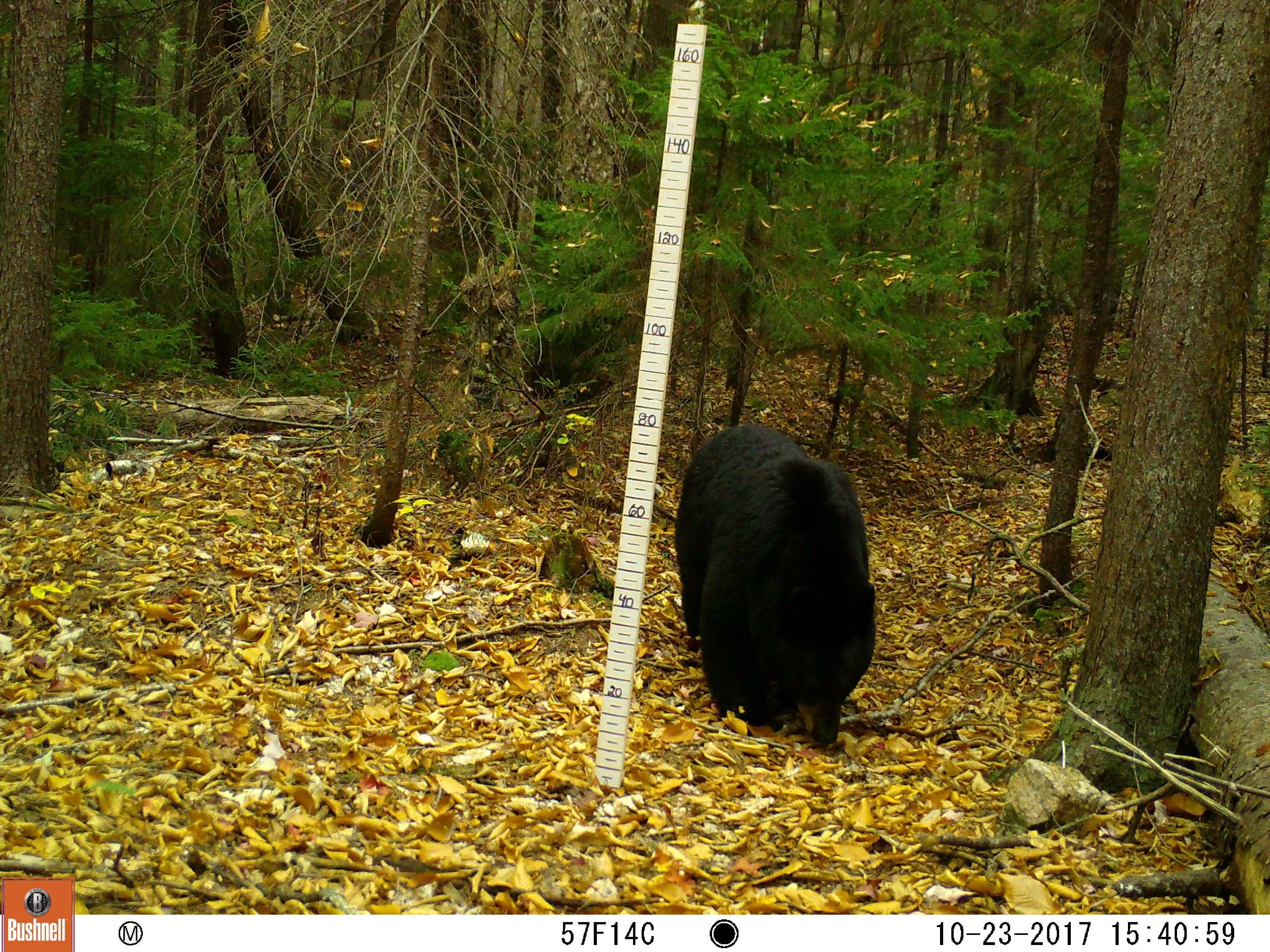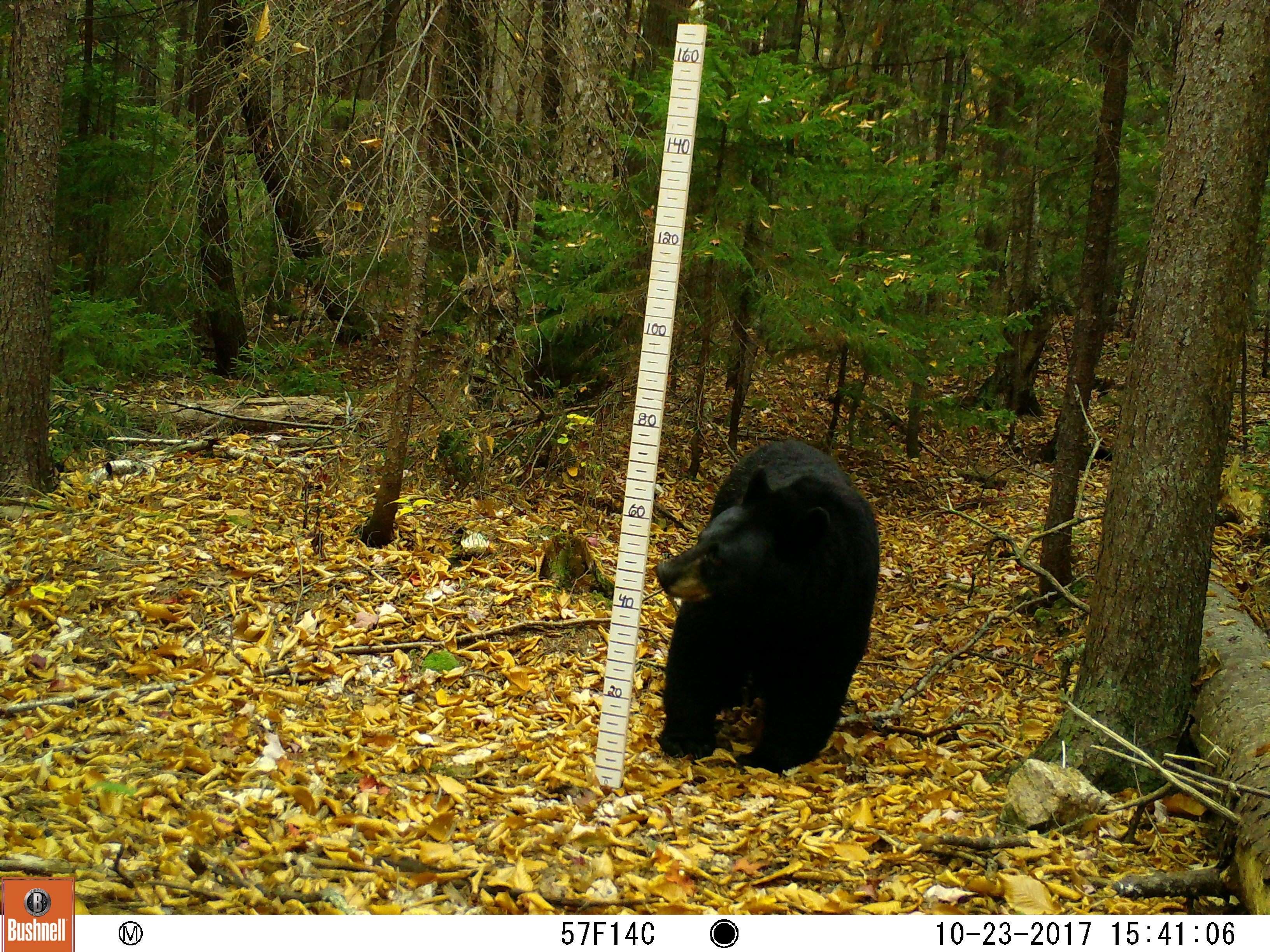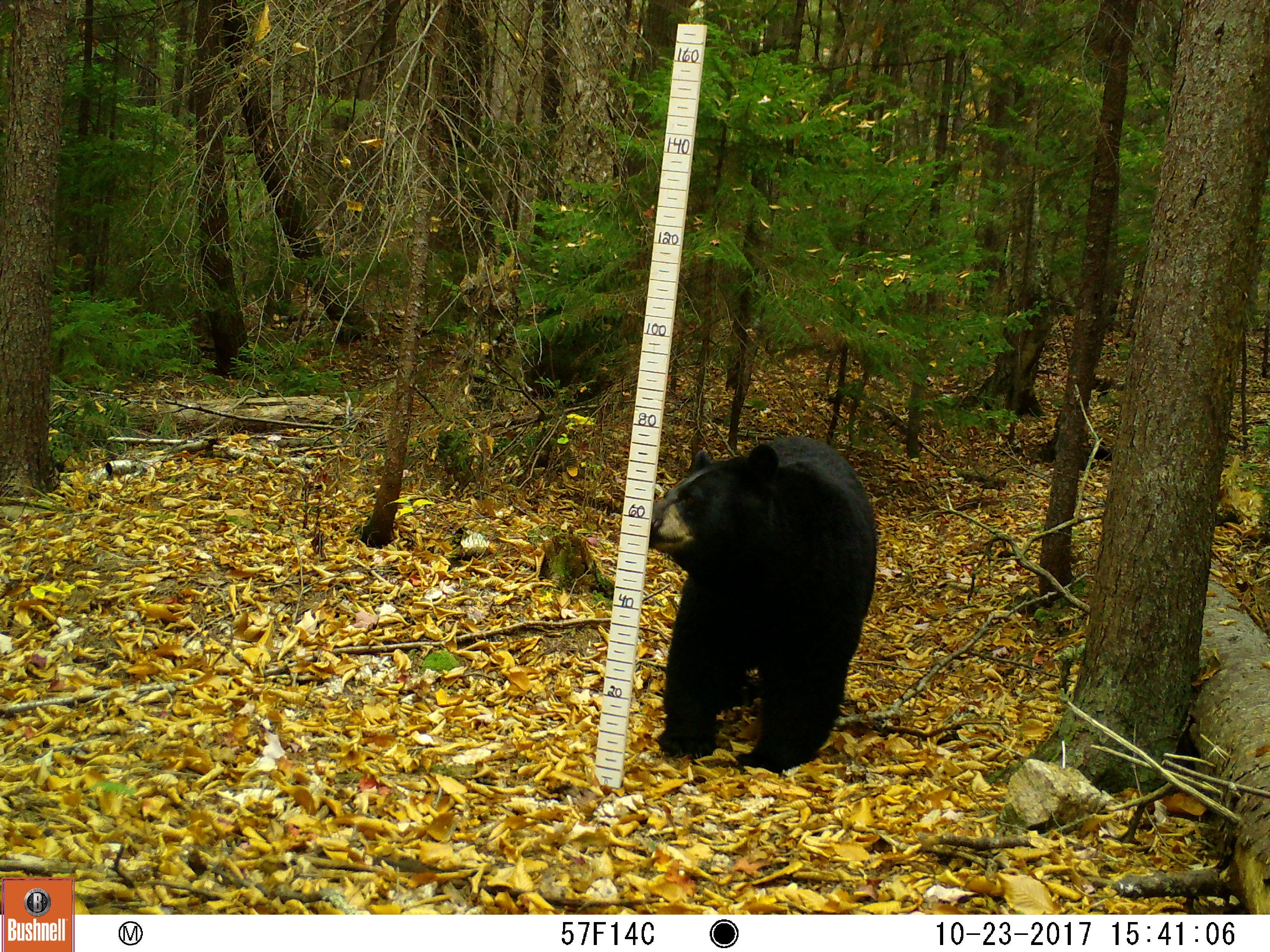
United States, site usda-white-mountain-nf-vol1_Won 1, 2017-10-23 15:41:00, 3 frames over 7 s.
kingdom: Animalia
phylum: Chordata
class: Mammalia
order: Carnivora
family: Ursidae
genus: Ursus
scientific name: Ursus americanus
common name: black bear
Black bear (Ursus americanus).